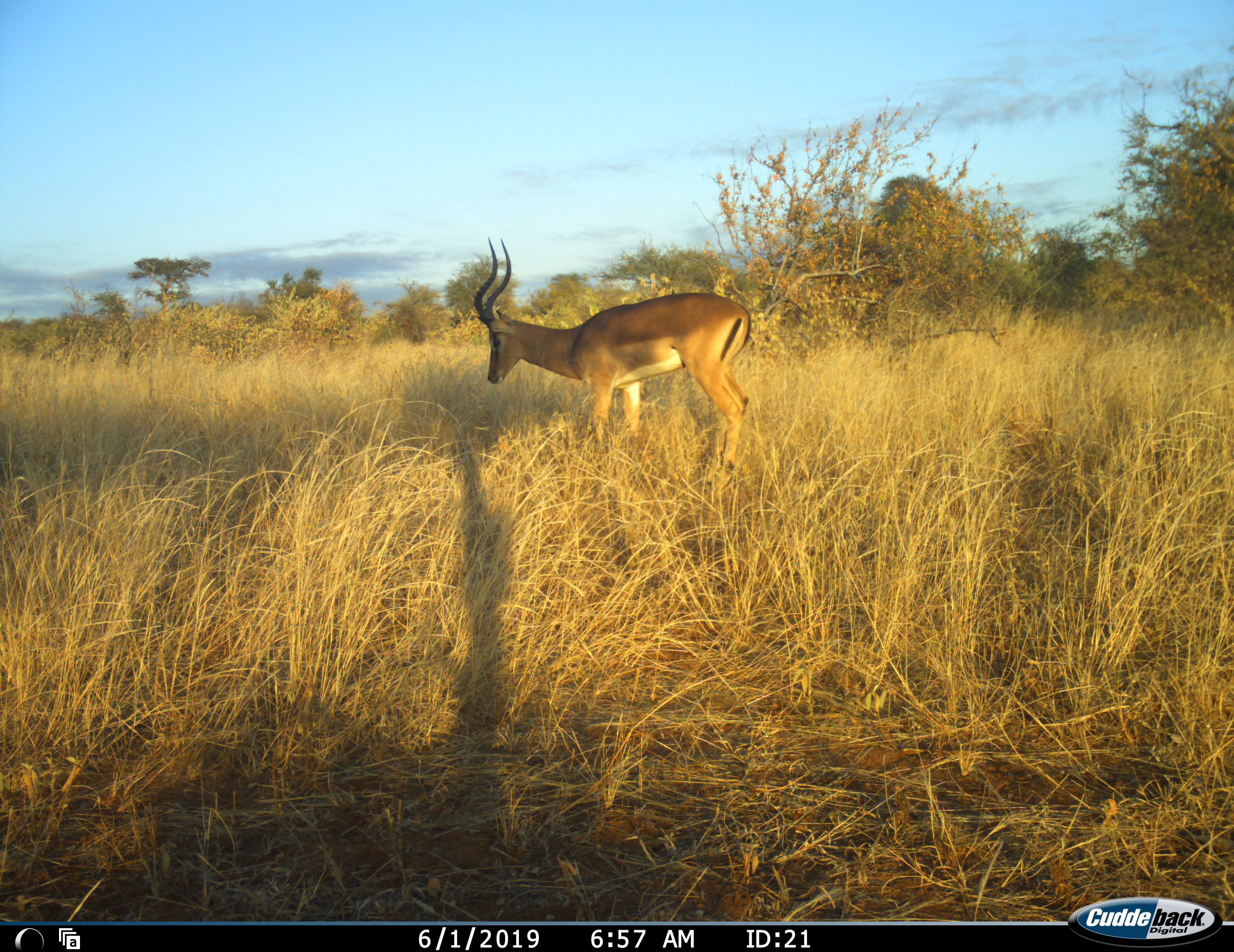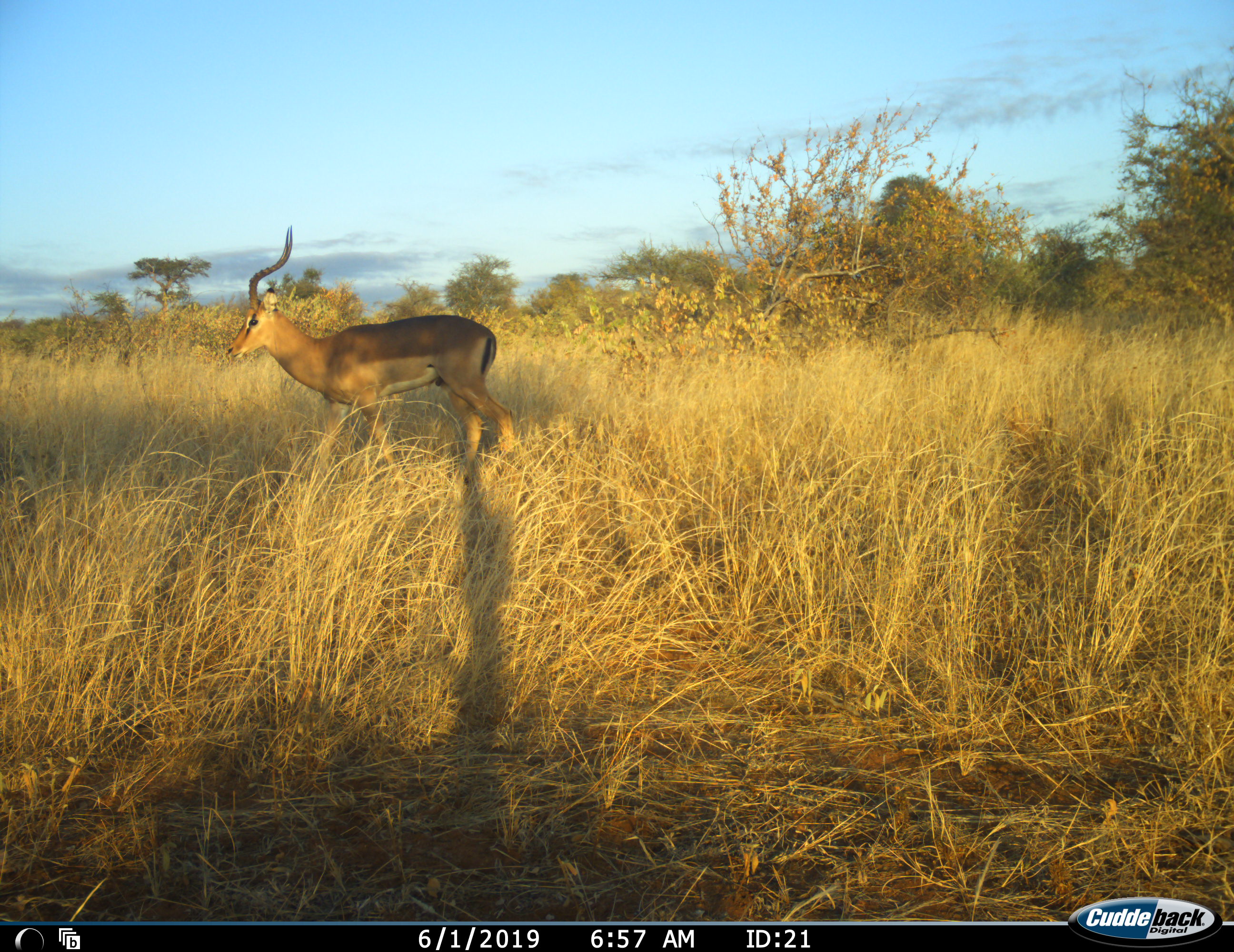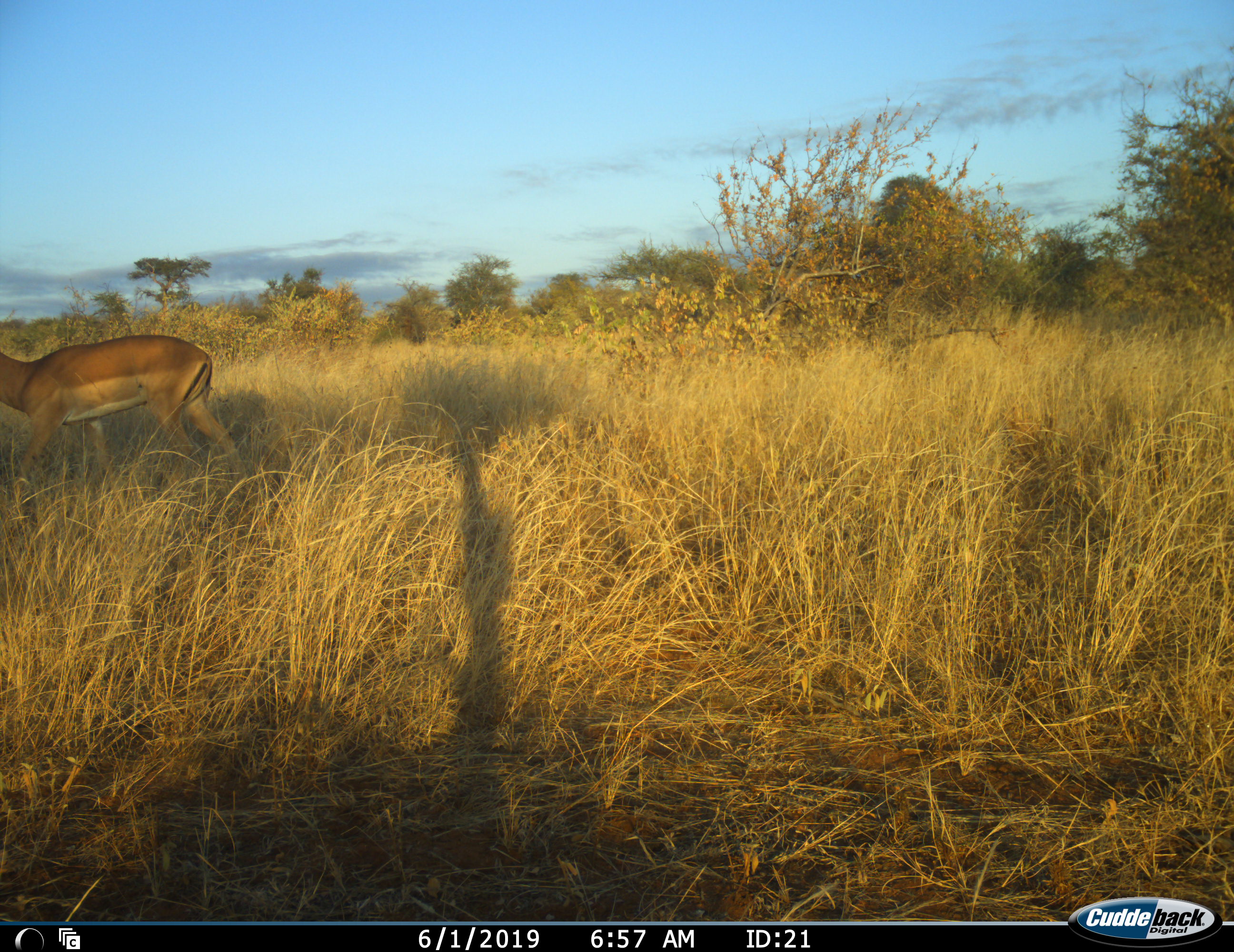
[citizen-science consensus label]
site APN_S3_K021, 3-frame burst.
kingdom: Animalia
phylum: Chordata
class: Mammalia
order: Artiodactyla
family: Bovidae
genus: Aepyceros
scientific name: Aepyceros melampus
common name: impala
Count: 1.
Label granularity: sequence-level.